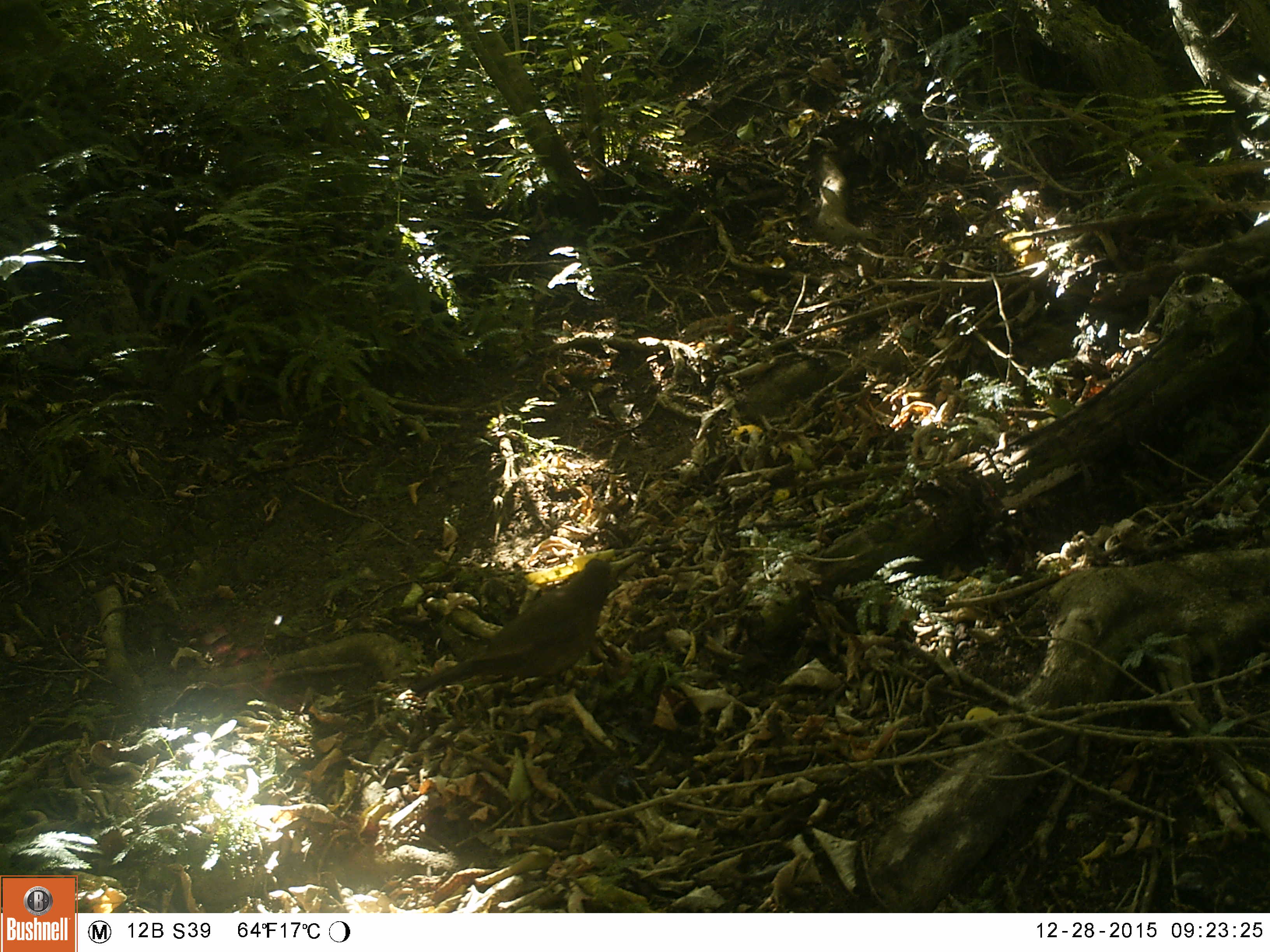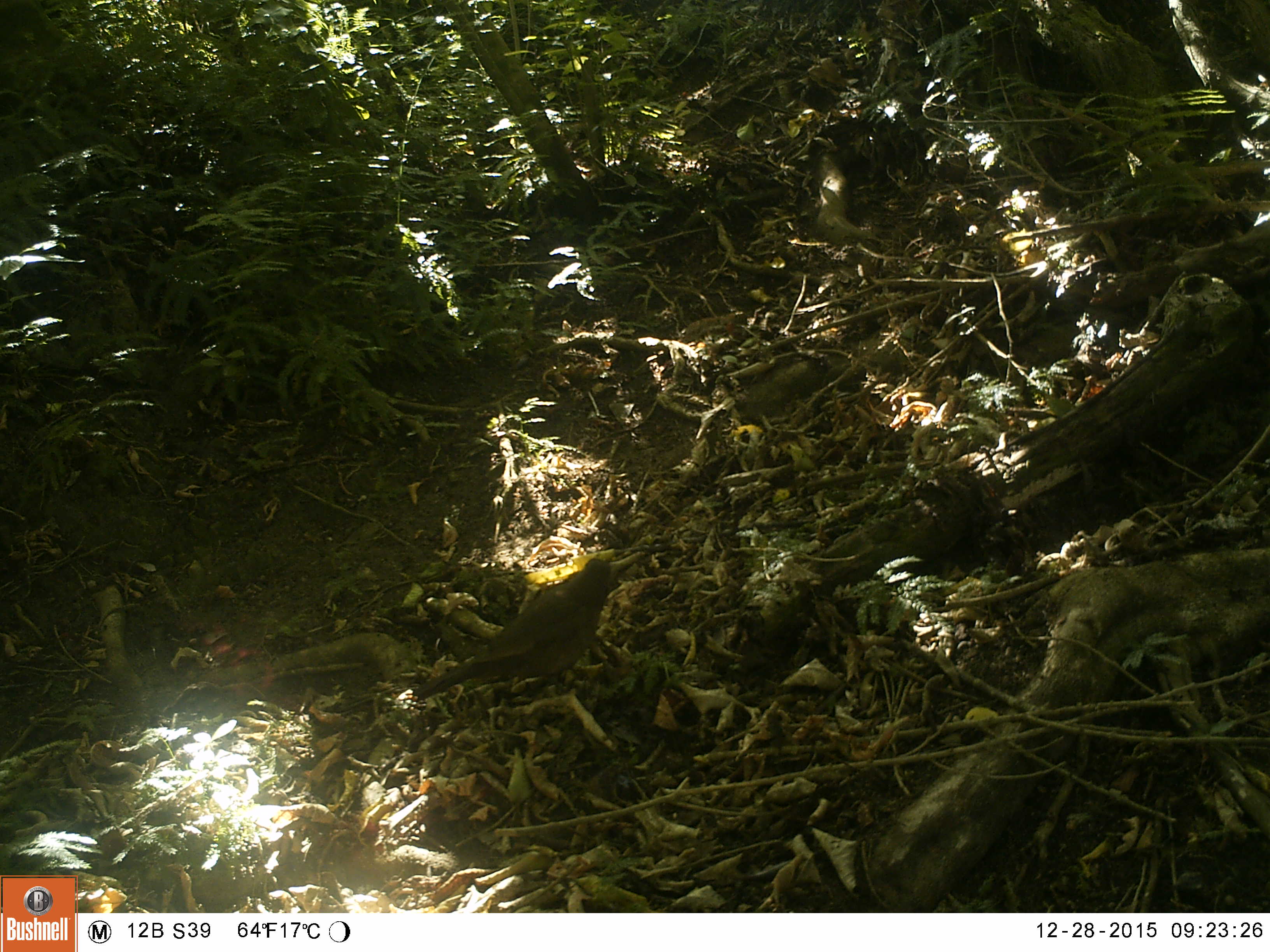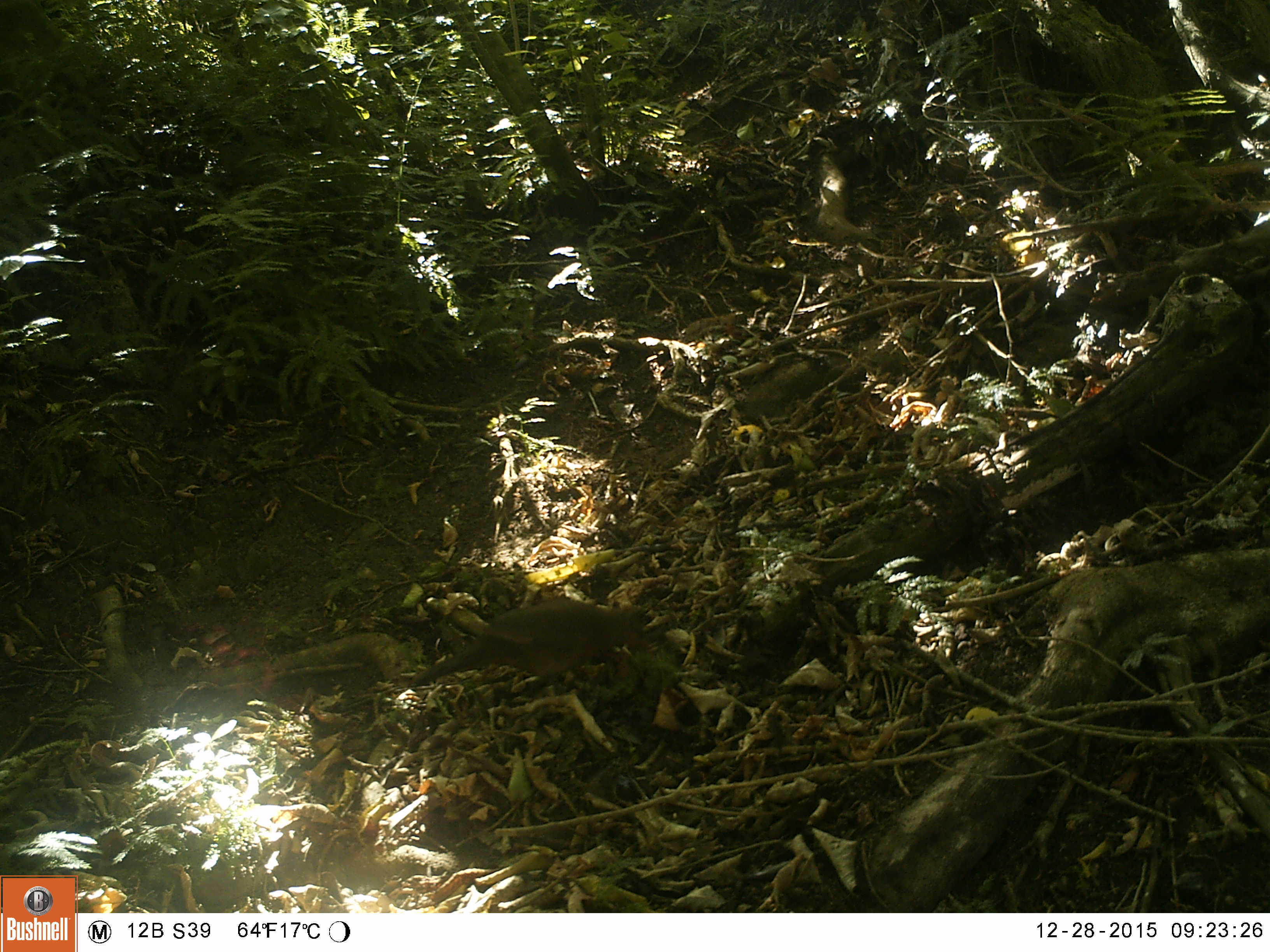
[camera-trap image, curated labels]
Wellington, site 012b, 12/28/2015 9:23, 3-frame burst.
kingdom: Animalia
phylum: Chordata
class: Aves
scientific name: Aves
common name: bird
Bird (Aves).